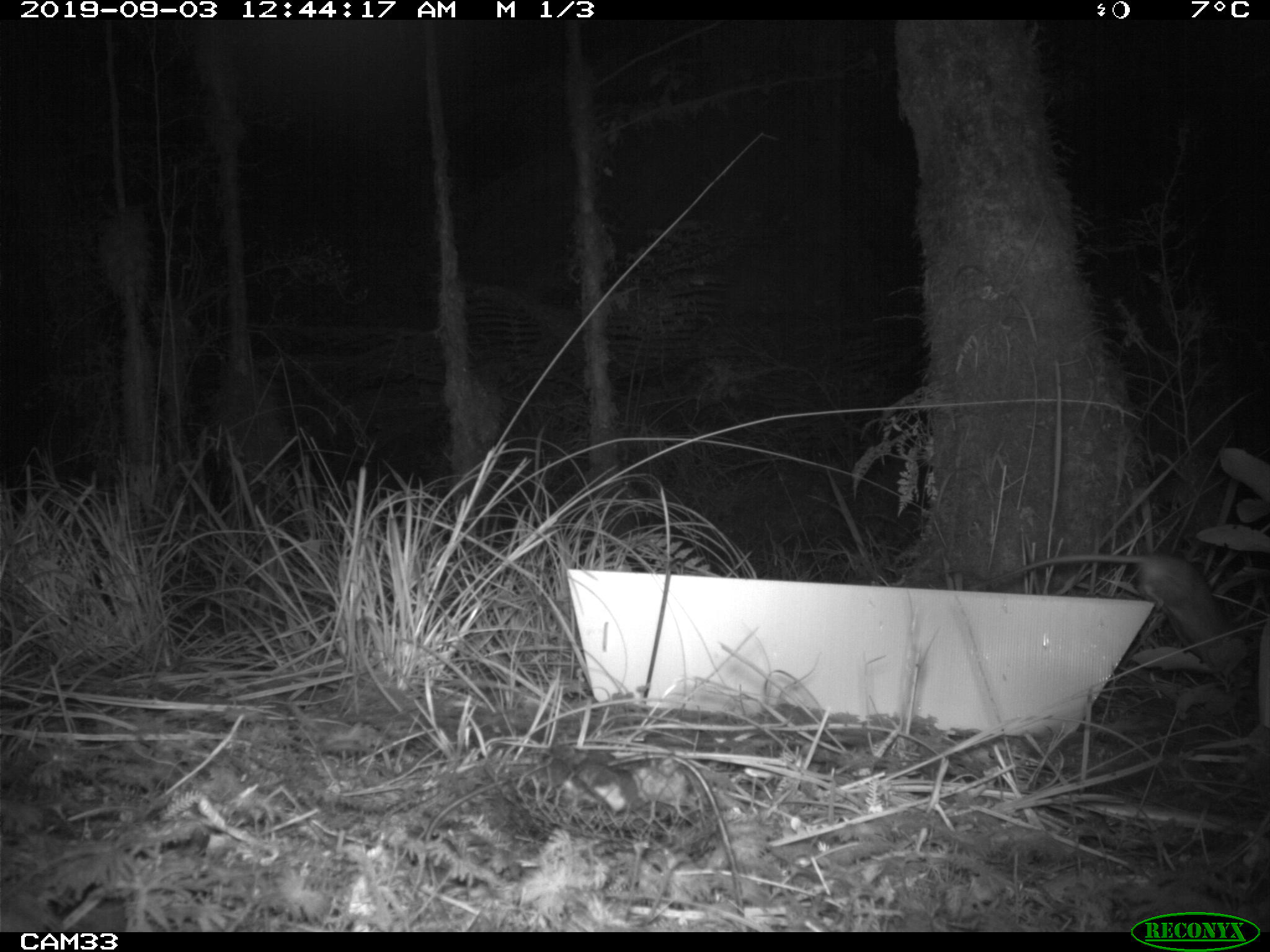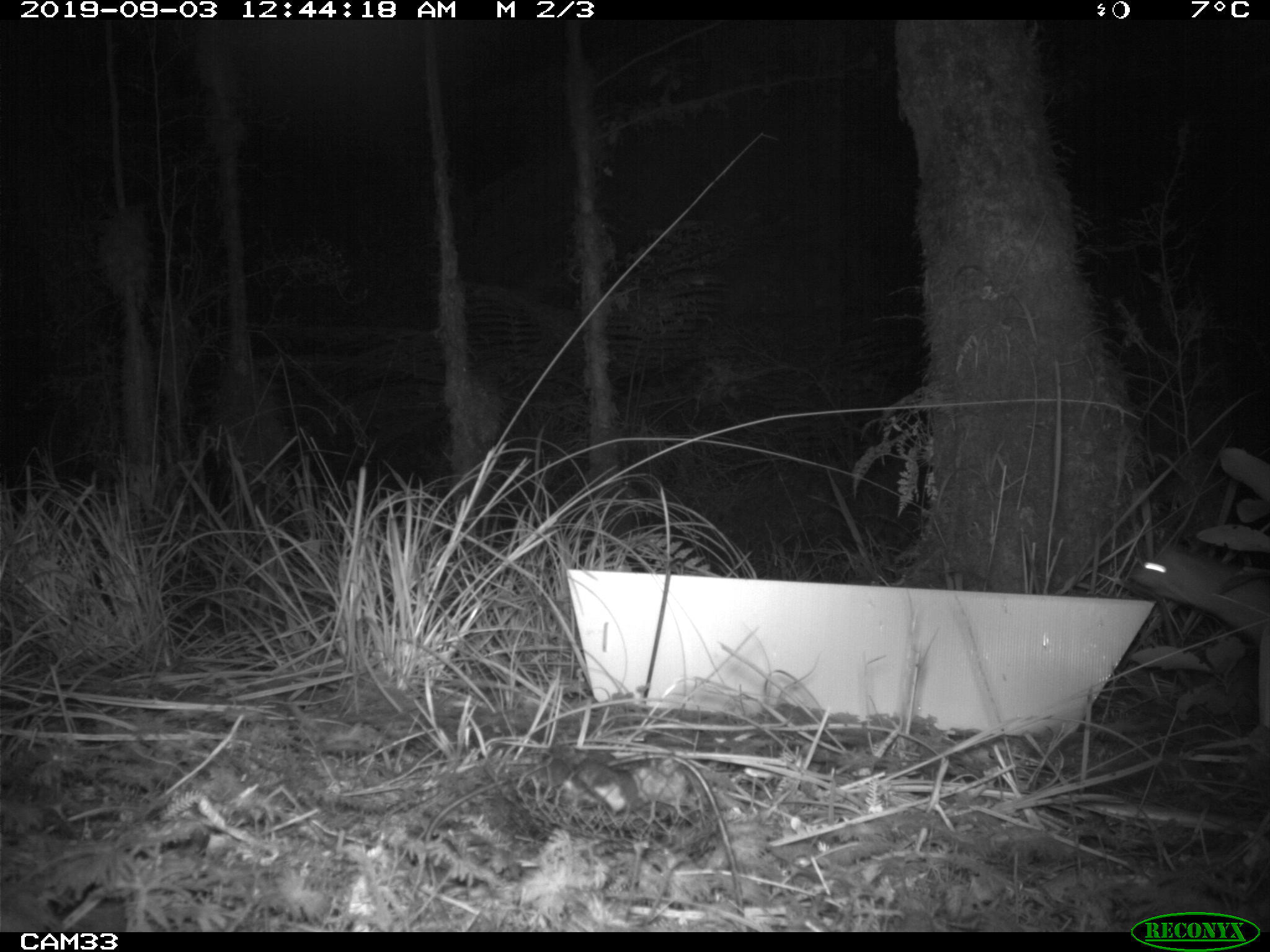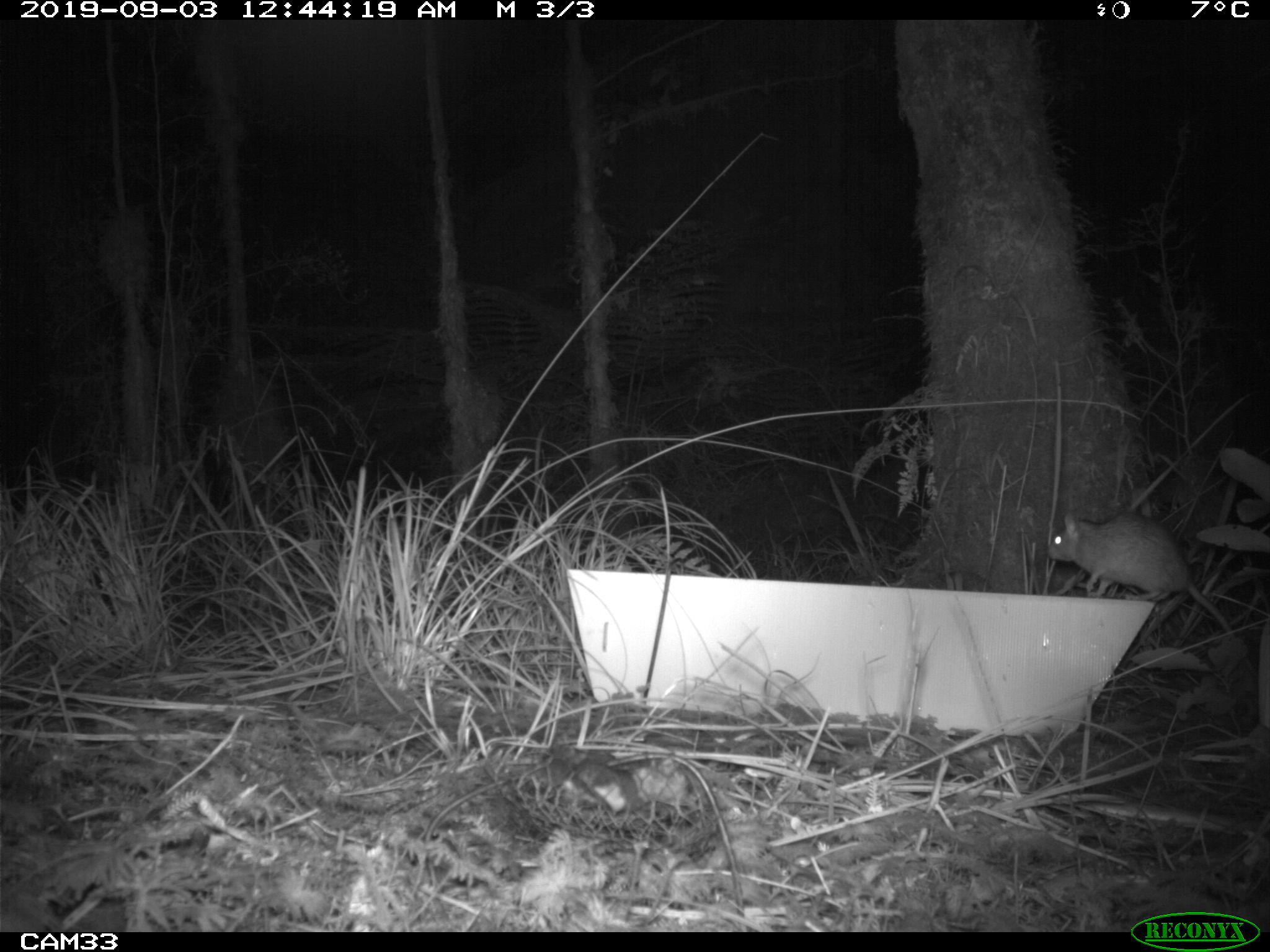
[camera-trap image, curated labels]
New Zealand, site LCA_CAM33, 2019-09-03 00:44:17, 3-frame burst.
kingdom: Animalia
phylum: Chordata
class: Mammalia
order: Rodentia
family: Muridae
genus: Rattus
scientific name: Rattus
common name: rat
Rat (Rattus).